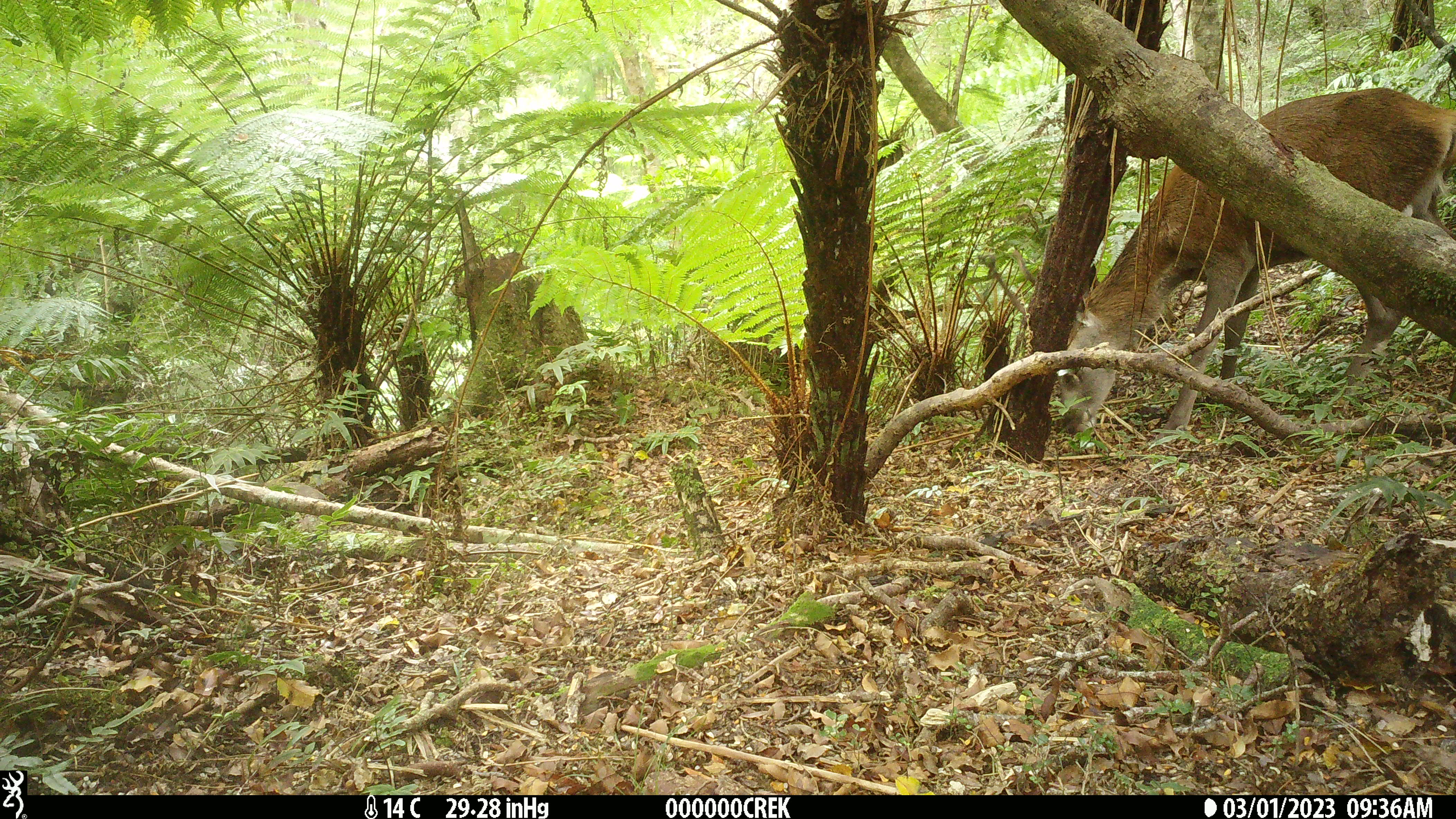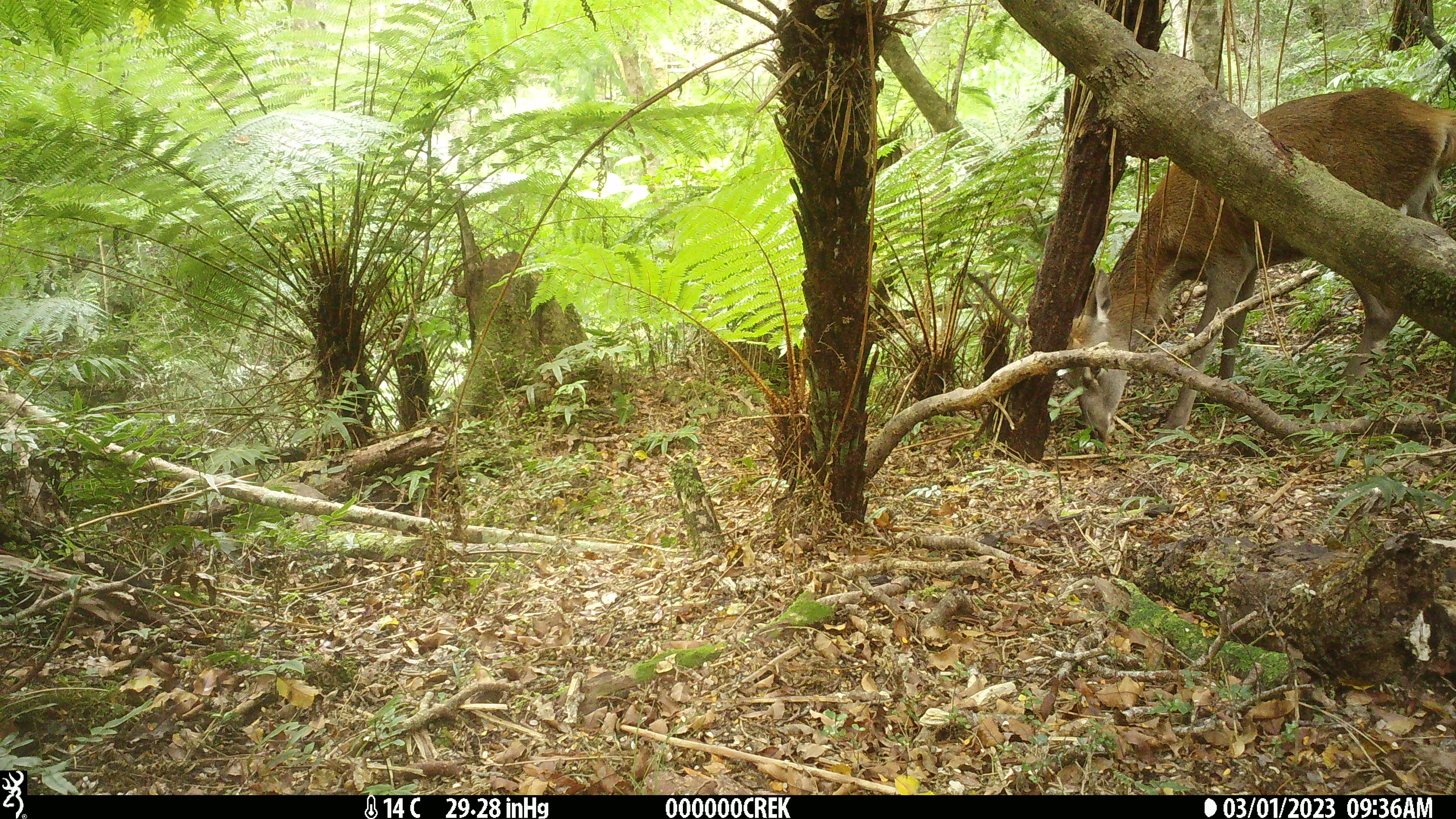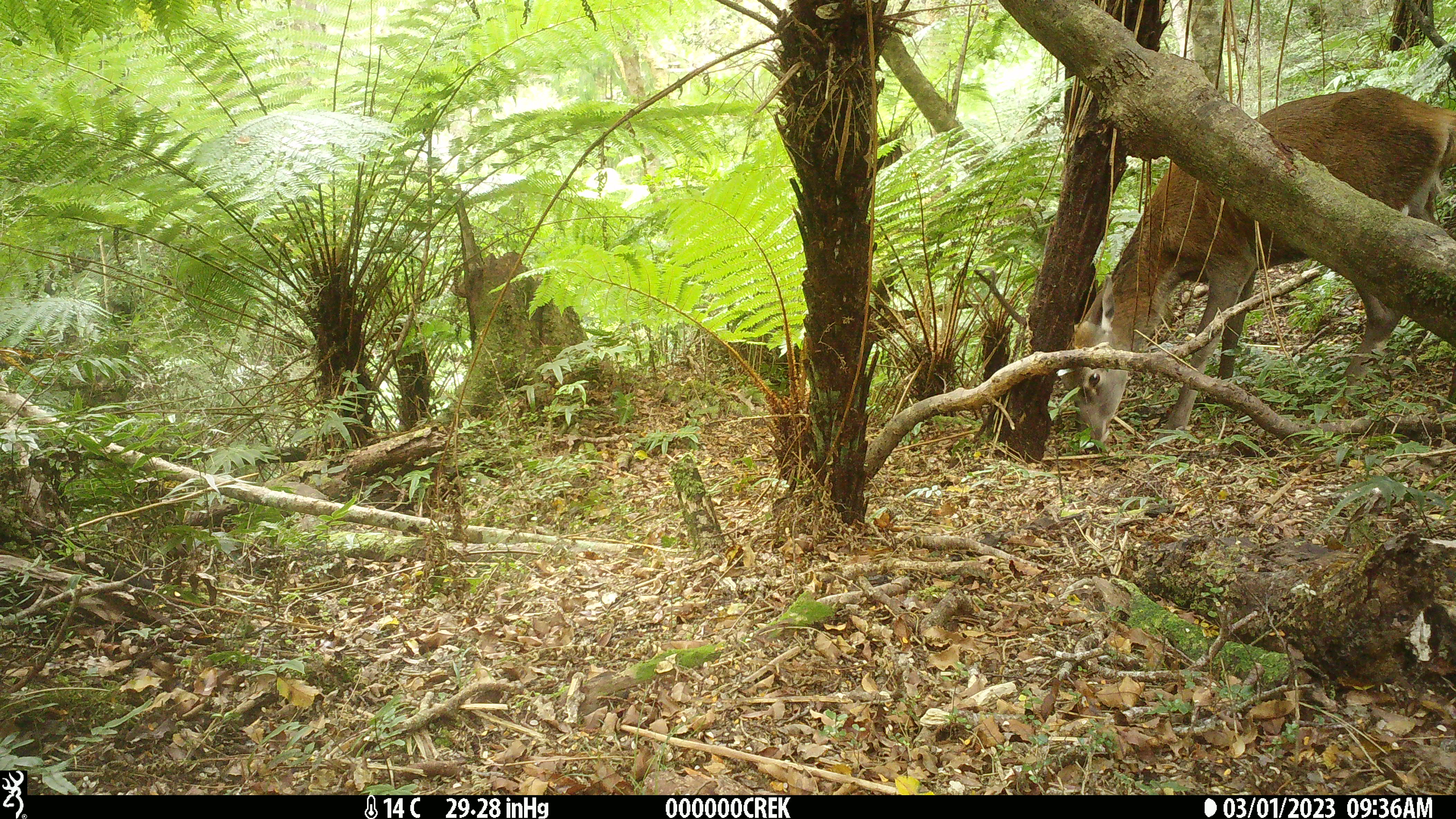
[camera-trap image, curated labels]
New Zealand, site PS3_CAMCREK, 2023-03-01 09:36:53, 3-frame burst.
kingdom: Animalia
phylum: Chordata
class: Mammalia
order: Artiodactyla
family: Cervidae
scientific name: Cervidae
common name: deer